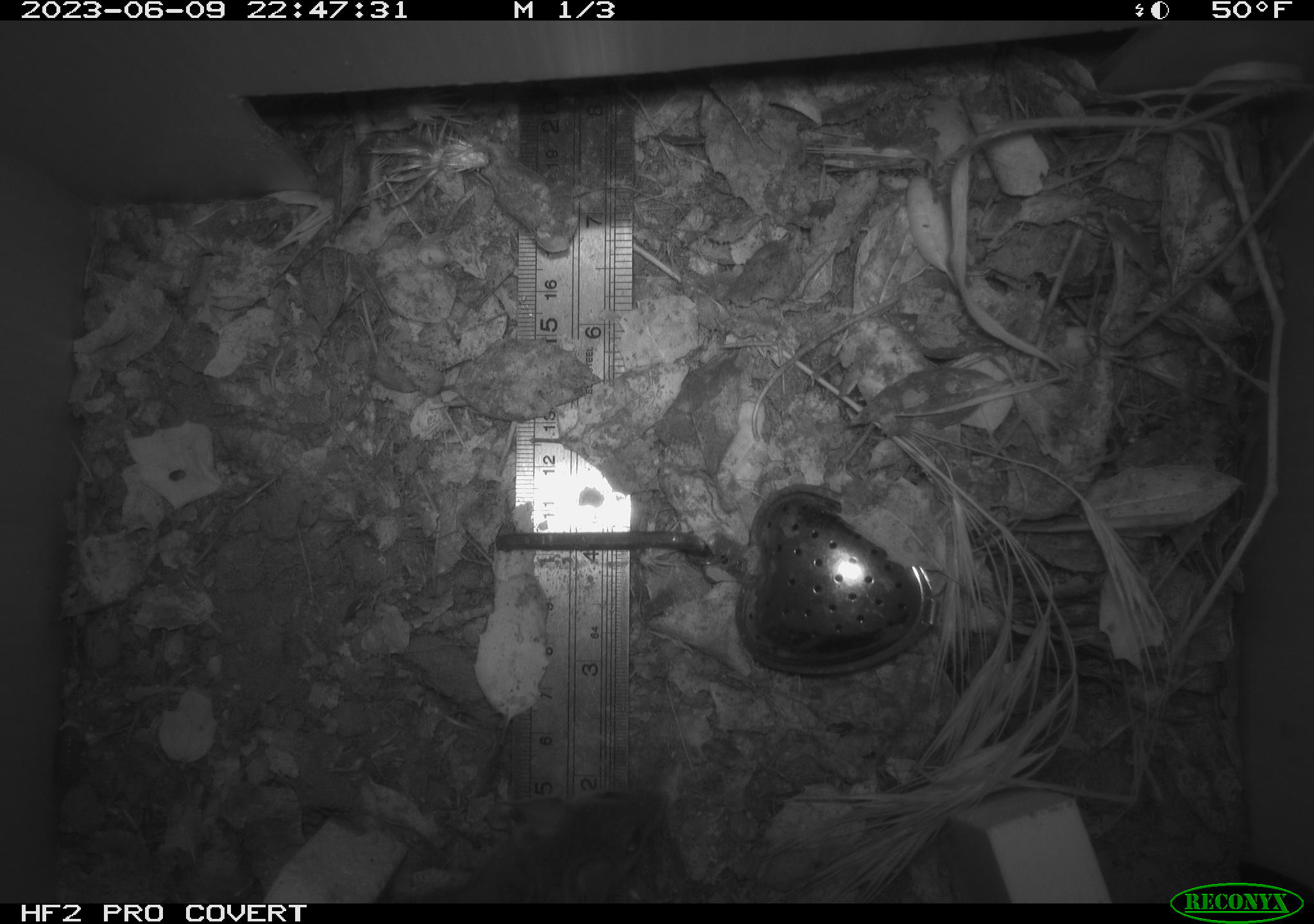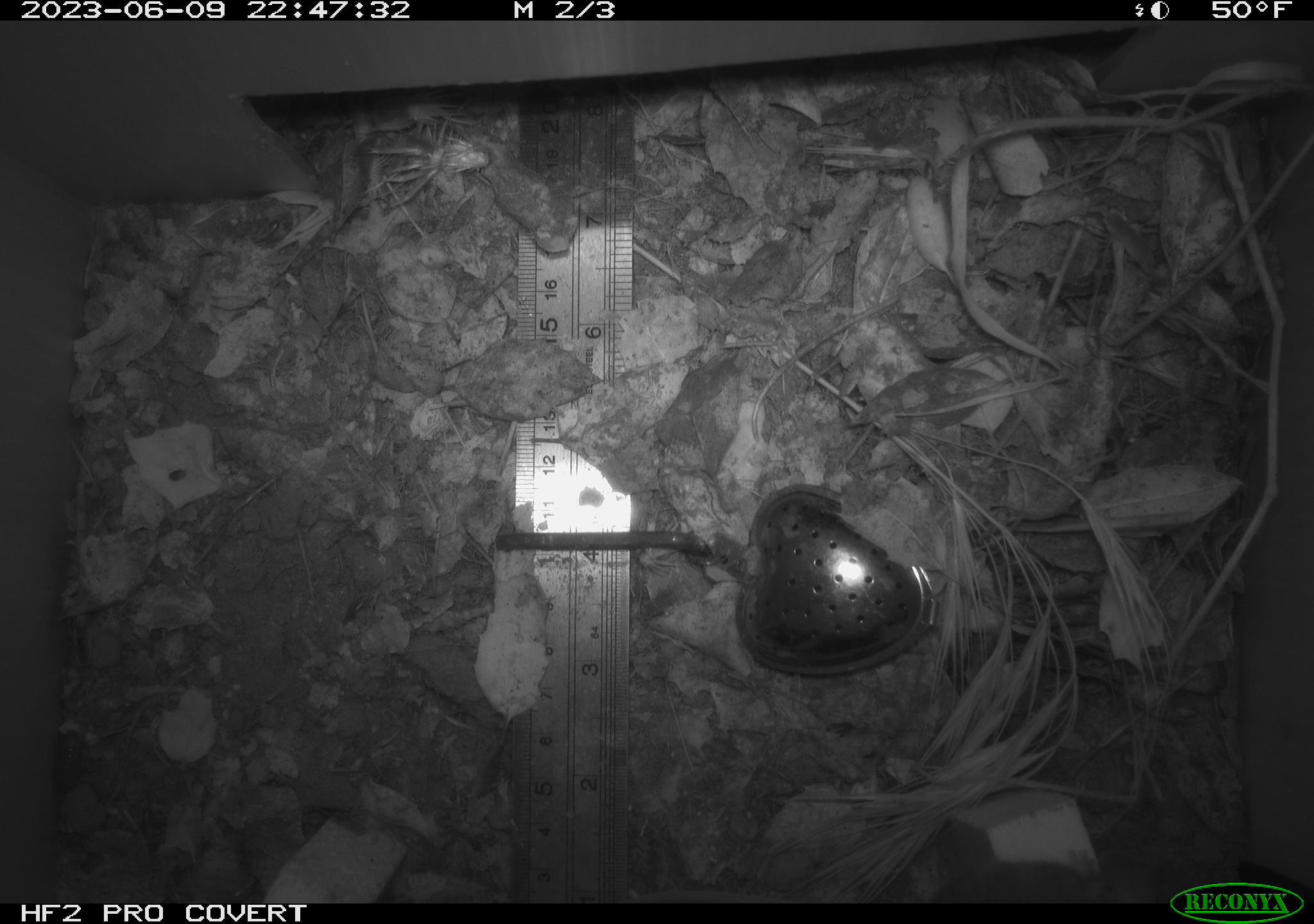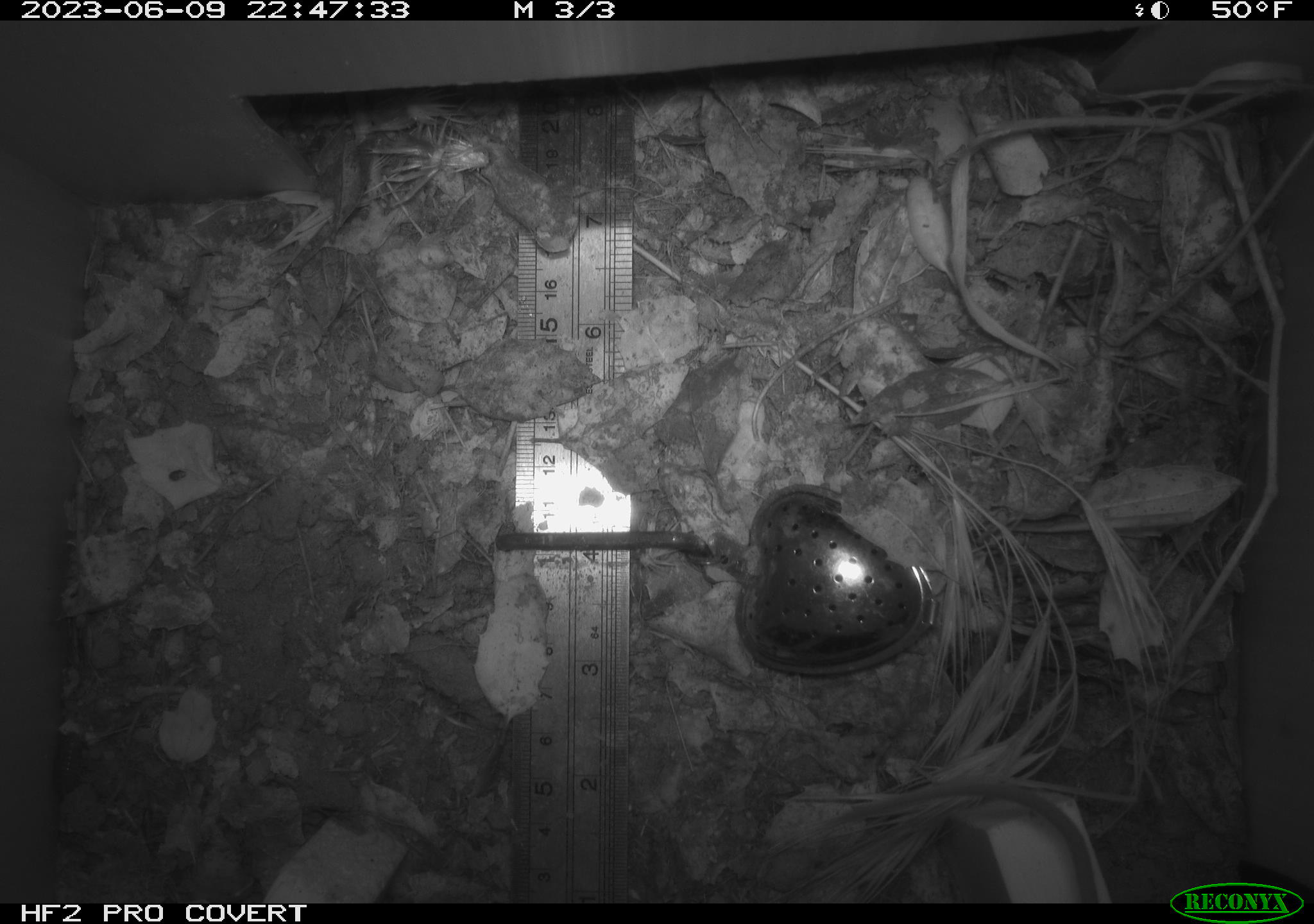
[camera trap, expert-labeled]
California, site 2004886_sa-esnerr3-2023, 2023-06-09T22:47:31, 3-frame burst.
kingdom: Animalia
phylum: Chordata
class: Mammalia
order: Rodentia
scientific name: Rodentia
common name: mouse species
Mouse species (Rodentia).